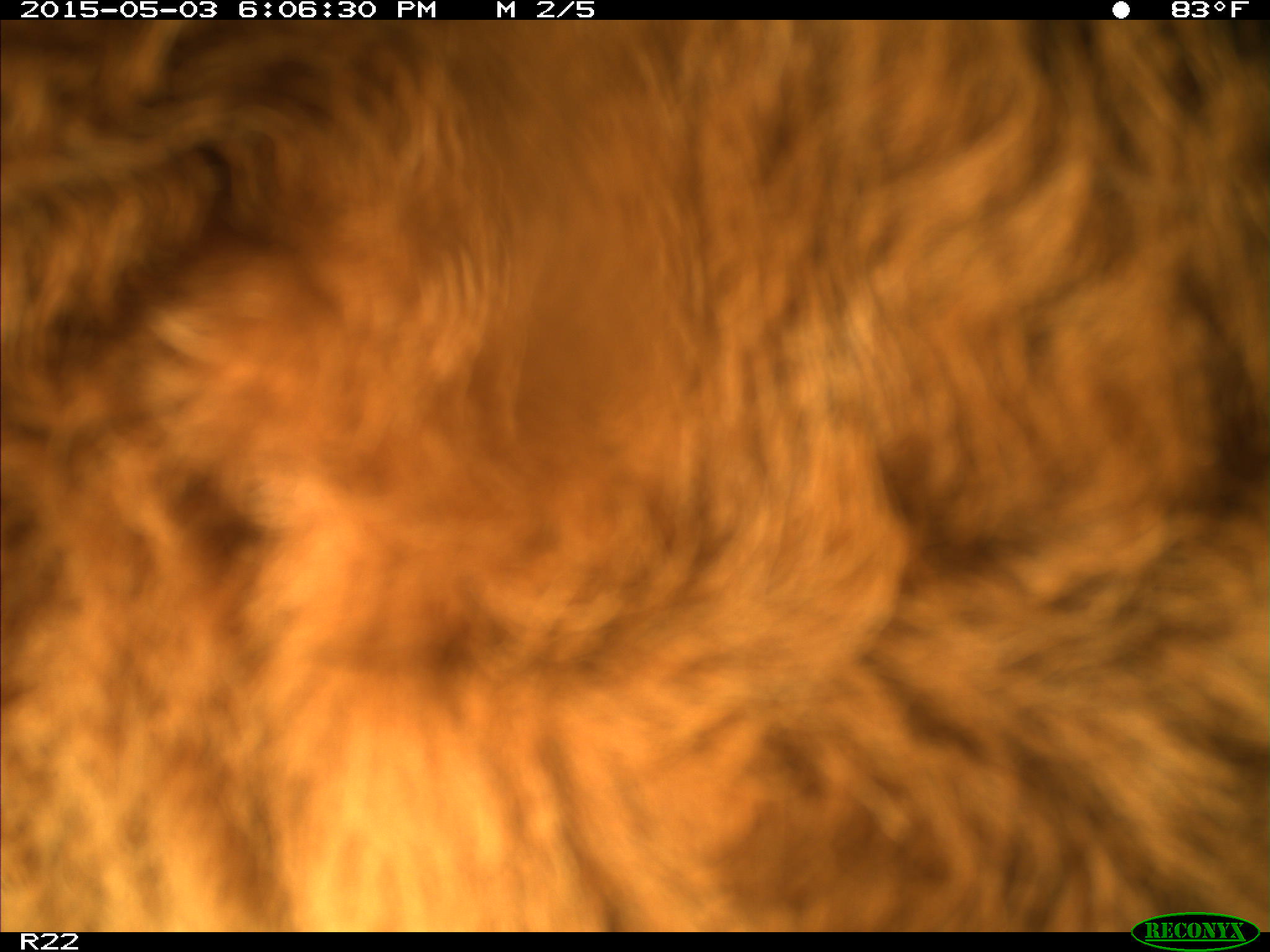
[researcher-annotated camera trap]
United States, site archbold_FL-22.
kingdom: Animalia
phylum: Chordata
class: Mammalia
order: Artiodactyla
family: Bovidae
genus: Bos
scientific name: Bos taurus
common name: domestic cow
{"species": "Bos taurus (domestic cow)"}